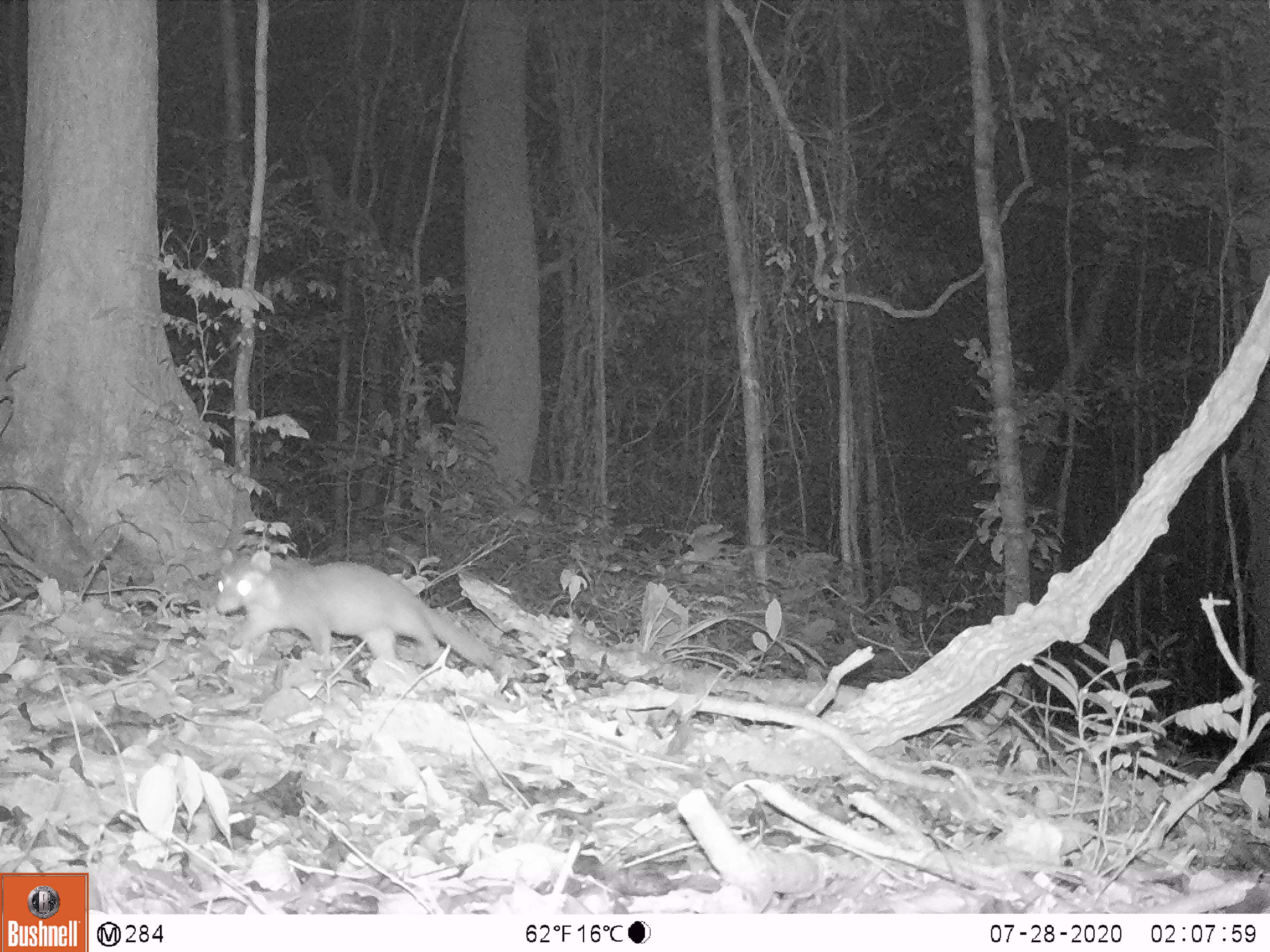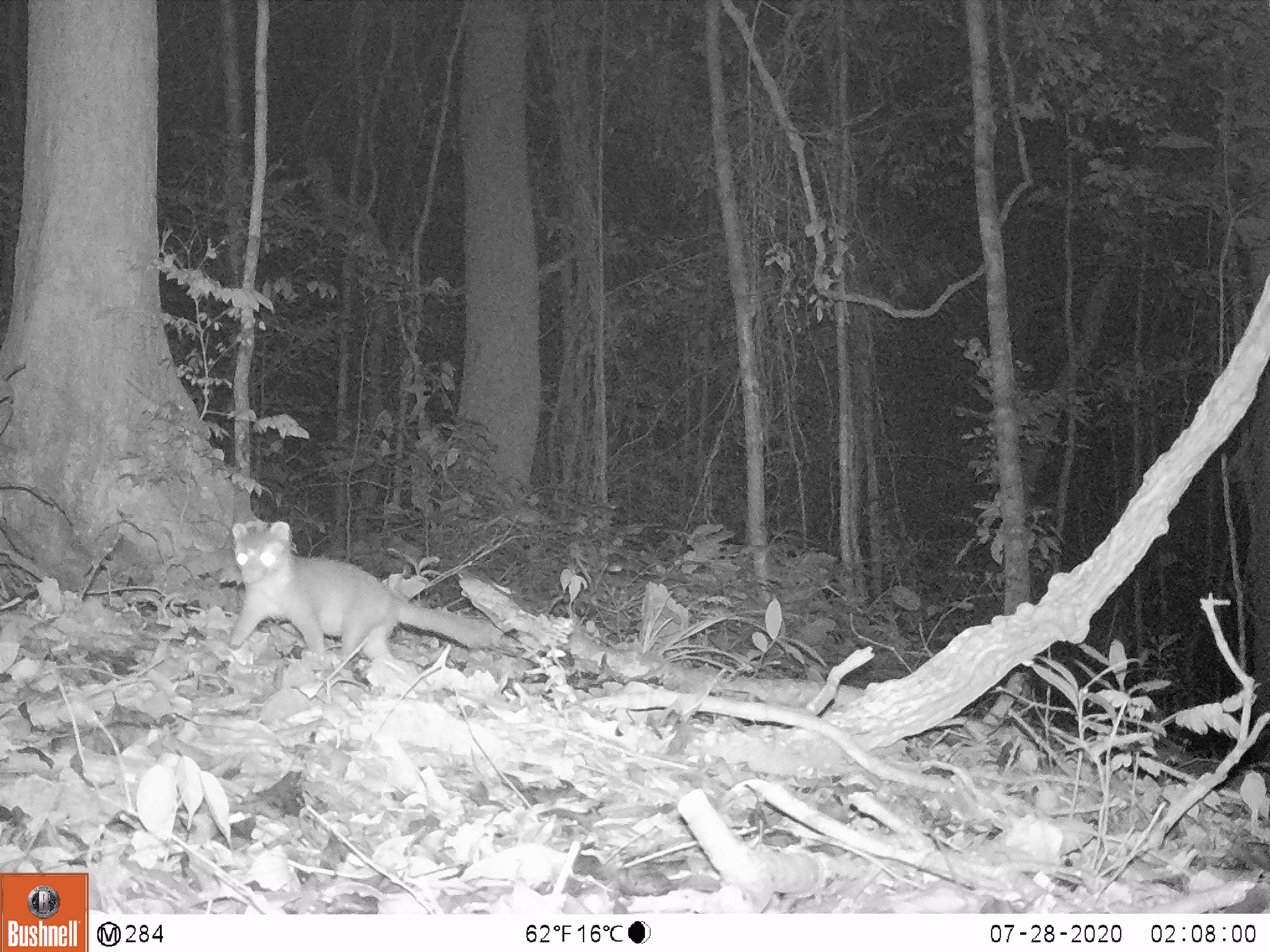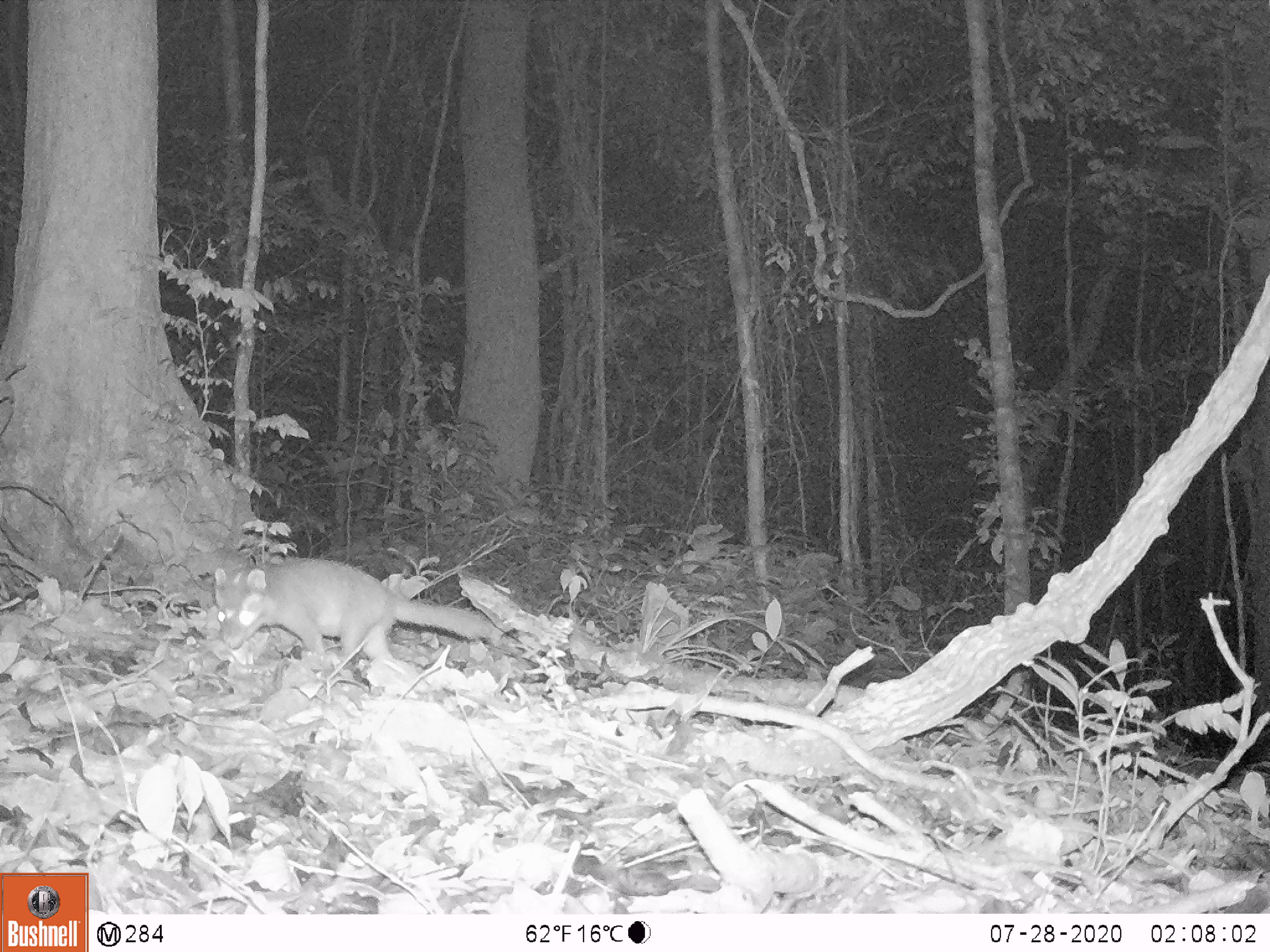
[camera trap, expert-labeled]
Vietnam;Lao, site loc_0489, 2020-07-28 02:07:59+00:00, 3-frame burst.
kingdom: Animalia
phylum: Chordata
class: Mammalia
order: Carnivora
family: Mustelidae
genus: Melogale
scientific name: Melogale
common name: ferret badger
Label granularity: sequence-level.